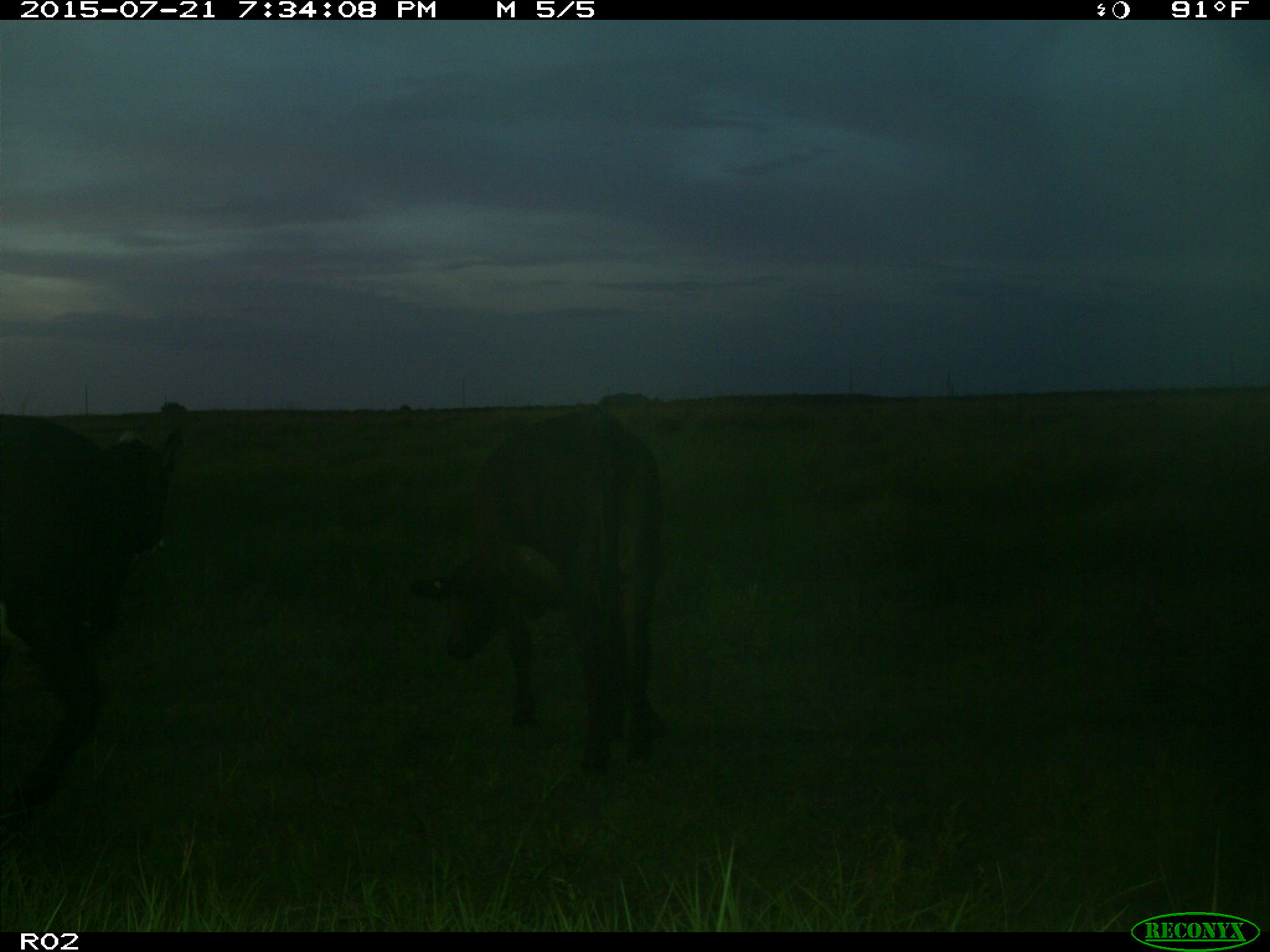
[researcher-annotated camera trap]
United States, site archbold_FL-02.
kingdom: Animalia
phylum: Chordata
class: Mammalia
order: Artiodactyla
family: Bovidae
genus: Bos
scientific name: Bos taurus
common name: domestic cow